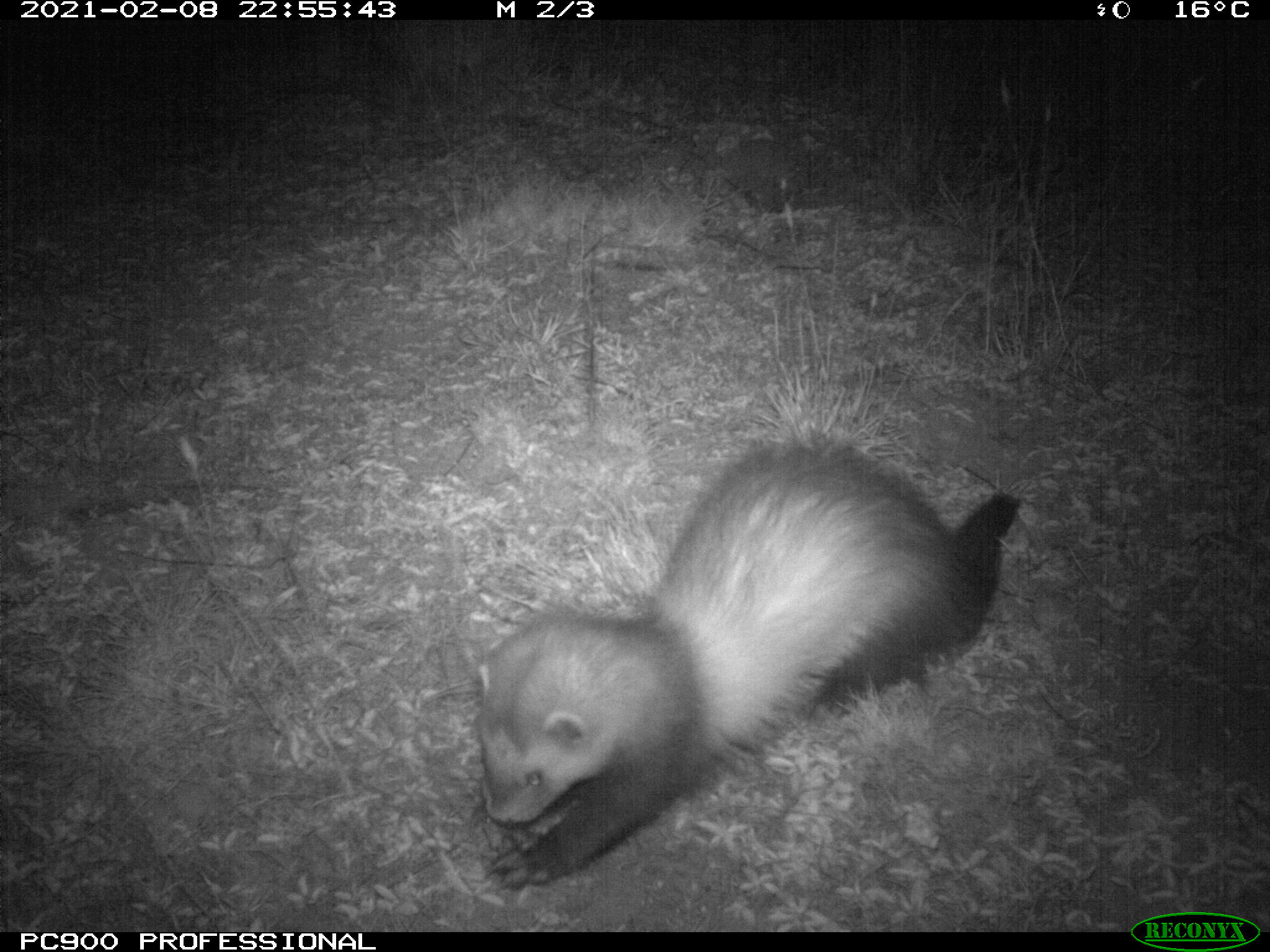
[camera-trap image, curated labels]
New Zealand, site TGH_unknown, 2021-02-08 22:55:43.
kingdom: Animalia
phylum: Chordata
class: Mammalia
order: Carnivora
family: Mustelidae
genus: Mustela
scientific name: Mustela furo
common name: ferret